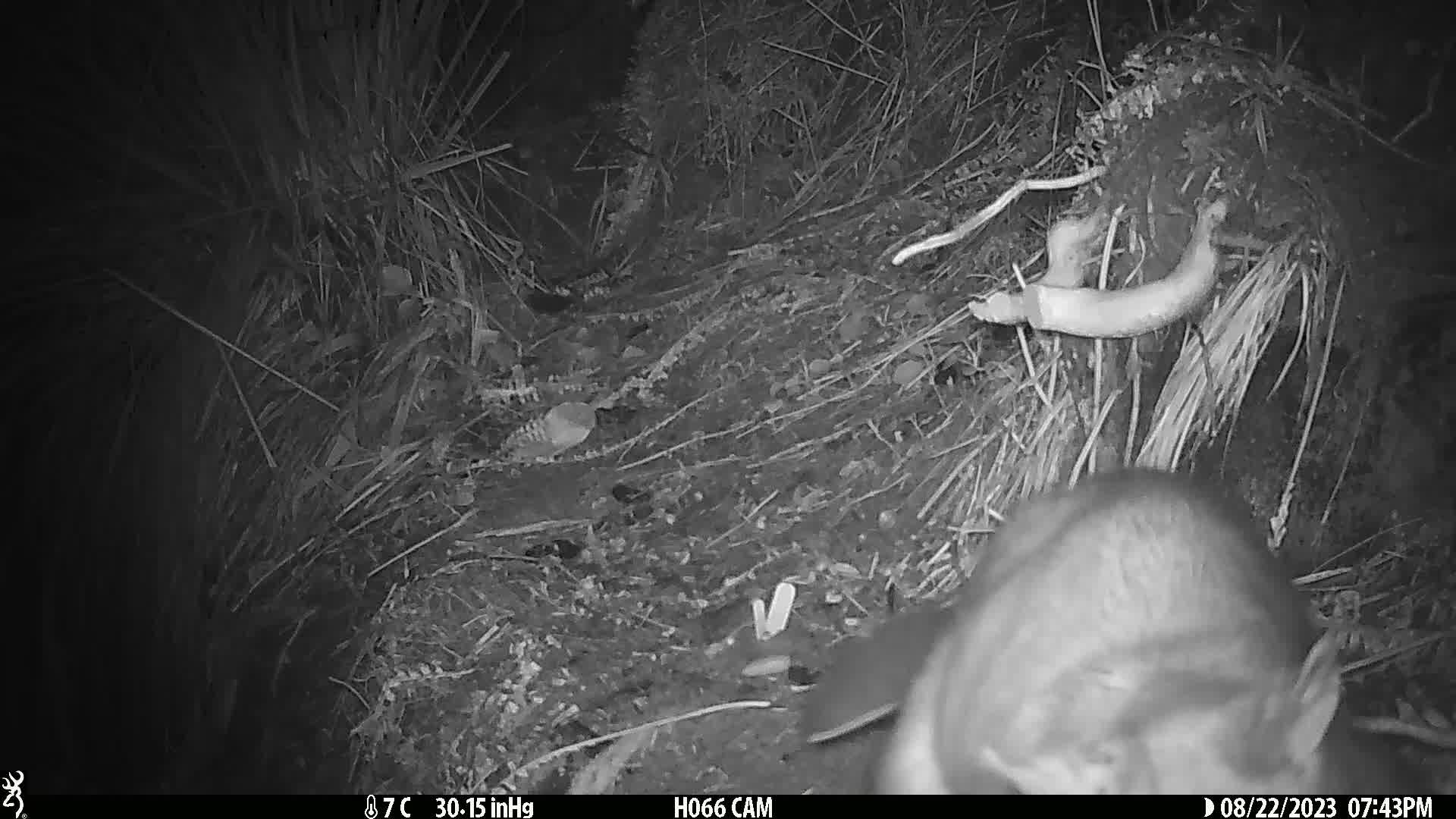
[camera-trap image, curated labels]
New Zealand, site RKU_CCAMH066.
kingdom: Animalia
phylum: Chordata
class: Mammalia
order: Diprotodontia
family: Phalangeridae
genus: Trichosurus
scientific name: Trichosurus vulpecula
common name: common brushtail possum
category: possum